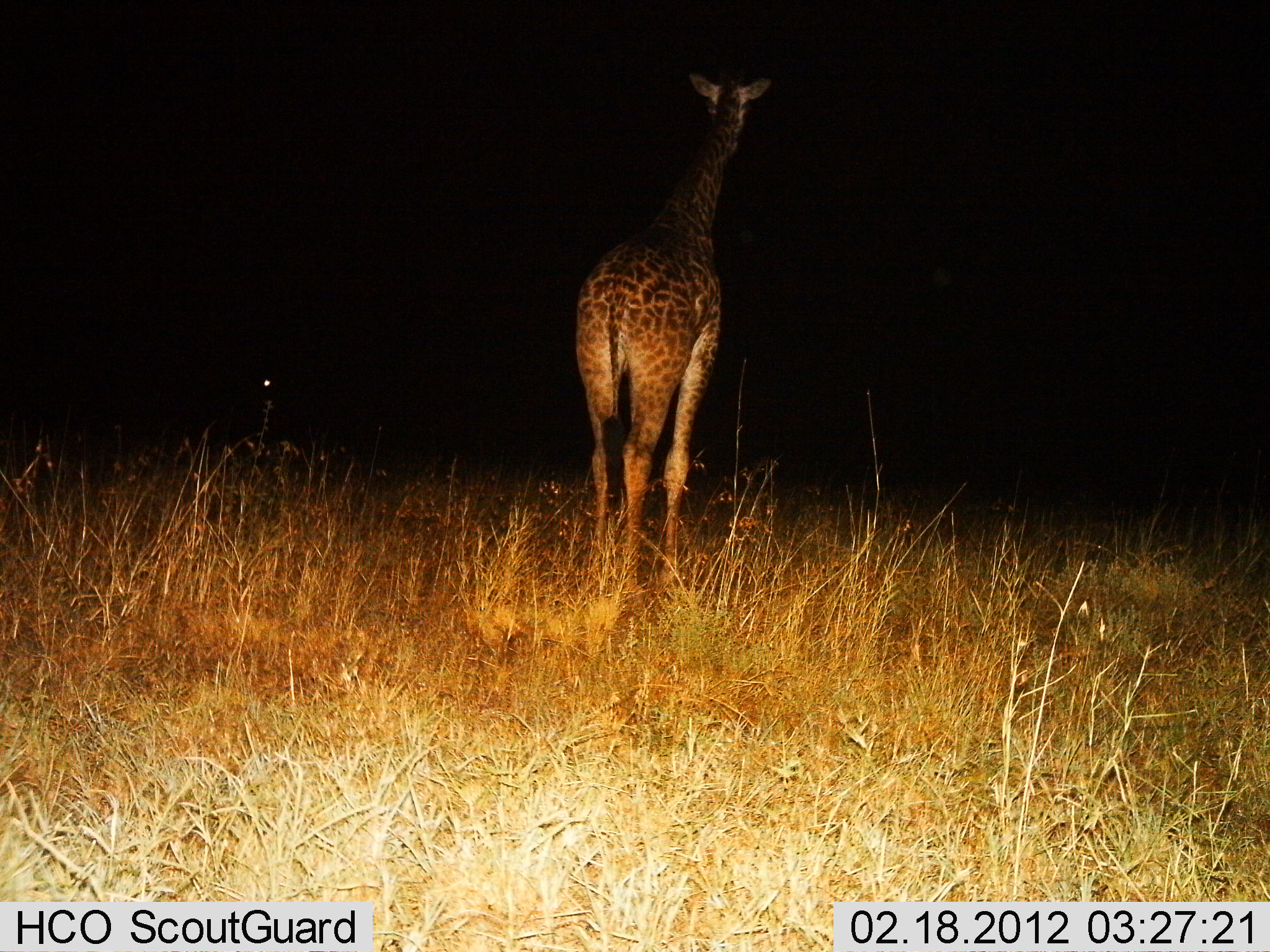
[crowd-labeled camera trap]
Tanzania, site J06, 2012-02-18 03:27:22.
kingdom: Animalia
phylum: Chordata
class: Mammalia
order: Artiodactyla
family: Giraffidae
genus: Giraffa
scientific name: Giraffa camelopardalis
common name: giraffe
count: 1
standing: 67%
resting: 0%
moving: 33%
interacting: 0%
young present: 0%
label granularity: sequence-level